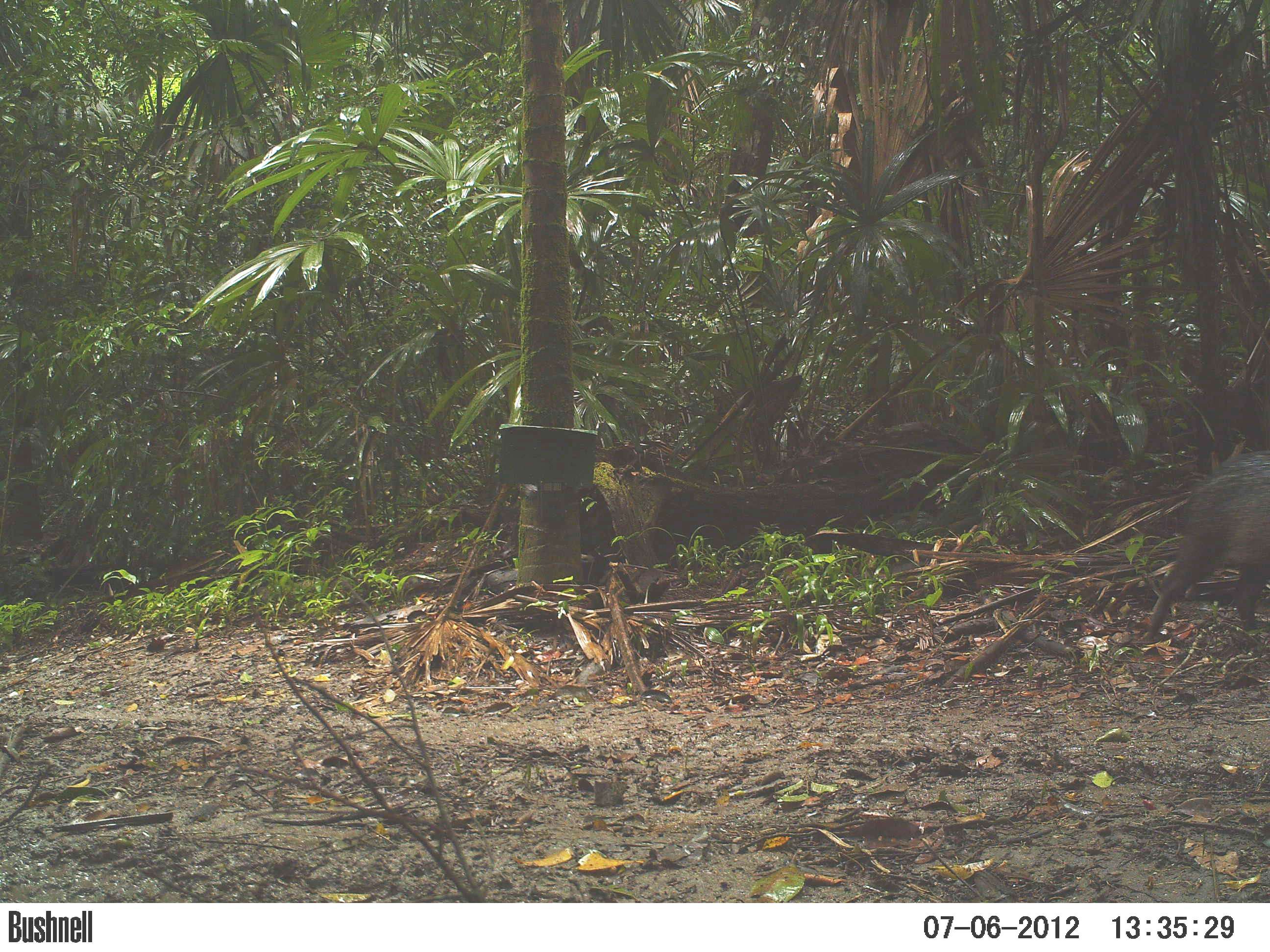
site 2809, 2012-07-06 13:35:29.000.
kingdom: Animalia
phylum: Chordata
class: Mammalia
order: Artiodactyla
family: Tayassuidae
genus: Pecari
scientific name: Pecari tajacu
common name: collared peccary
Pecari tajacu (collared peccary), count 3, age adult.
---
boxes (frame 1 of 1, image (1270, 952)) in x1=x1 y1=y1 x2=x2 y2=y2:
pecari tajacu: x1=1139 y1=449 x2=1270 y2=642